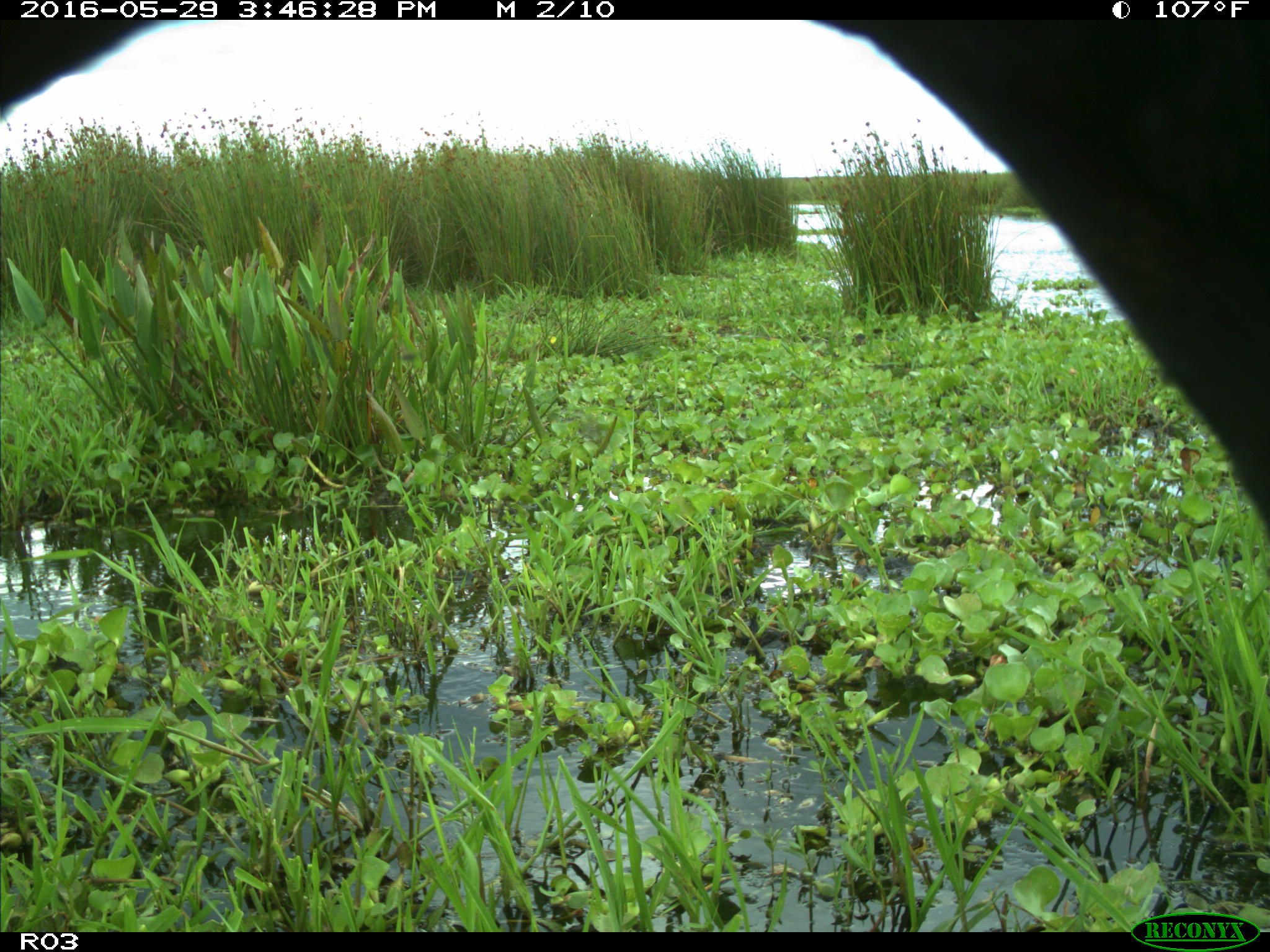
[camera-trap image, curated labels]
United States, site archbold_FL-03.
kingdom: Animalia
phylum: Chordata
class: Mammalia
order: Artiodactyla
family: Bovidae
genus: Bos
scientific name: Bos taurus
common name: domestic cow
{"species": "Bos taurus (domestic cow)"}